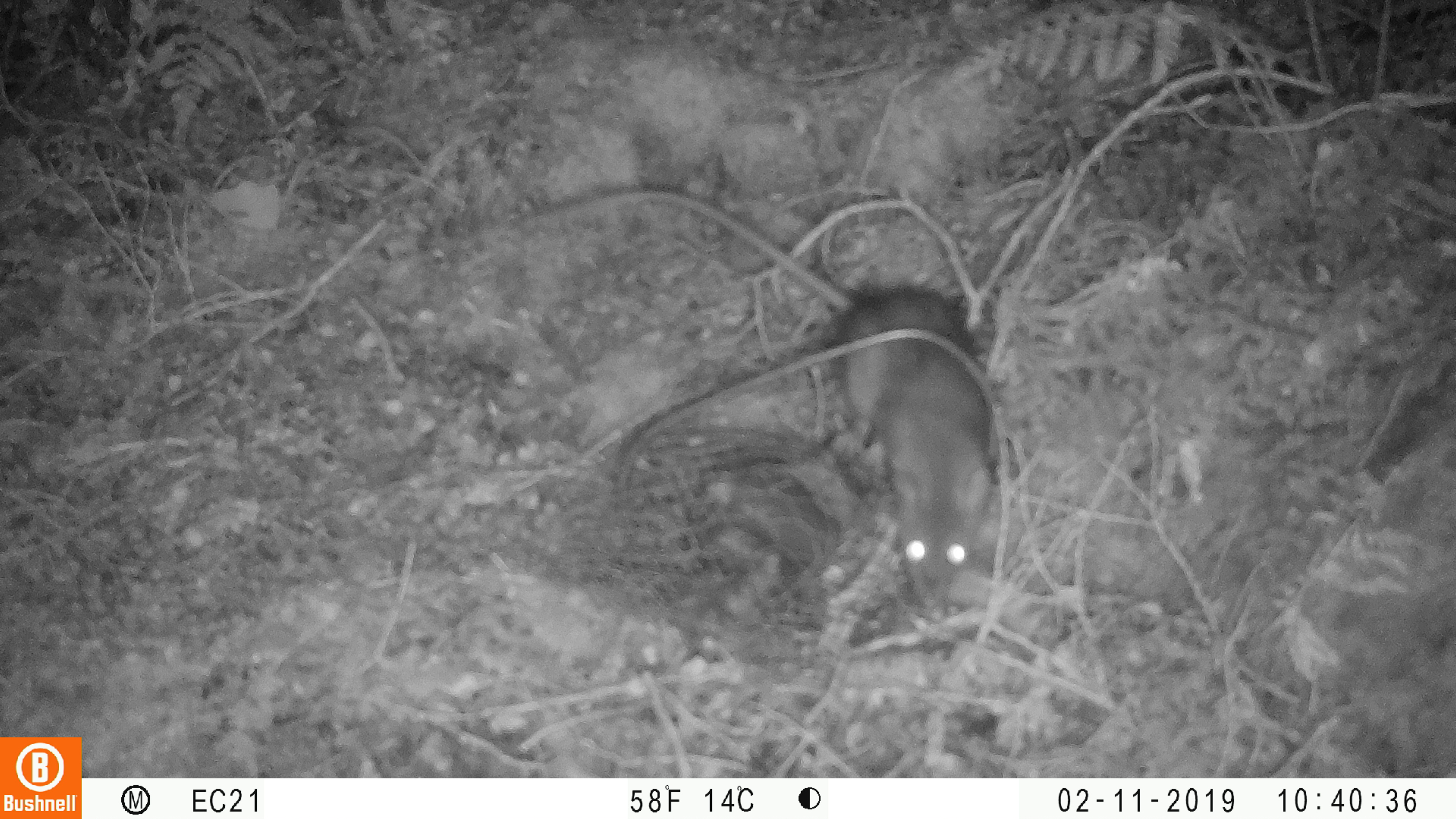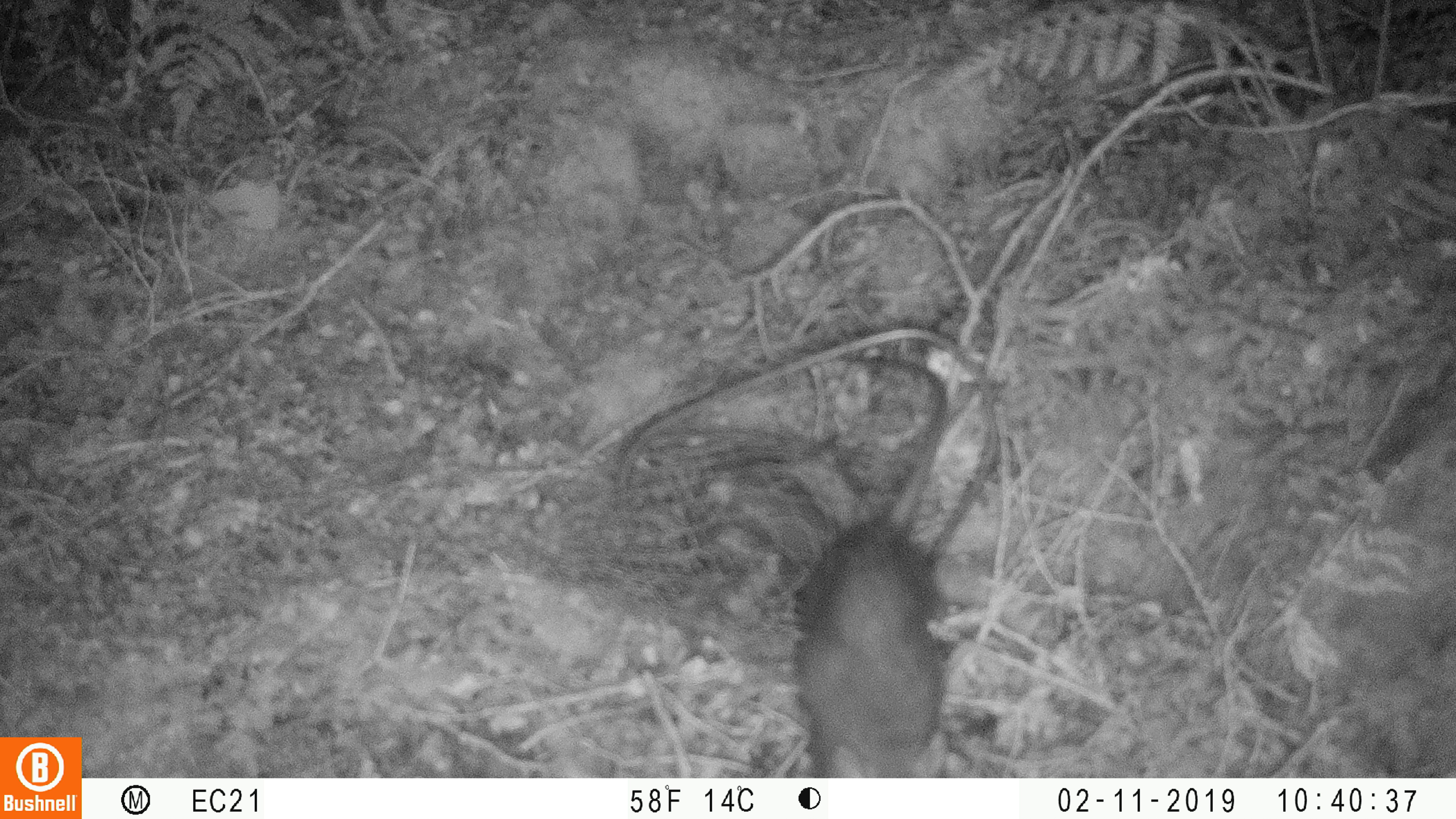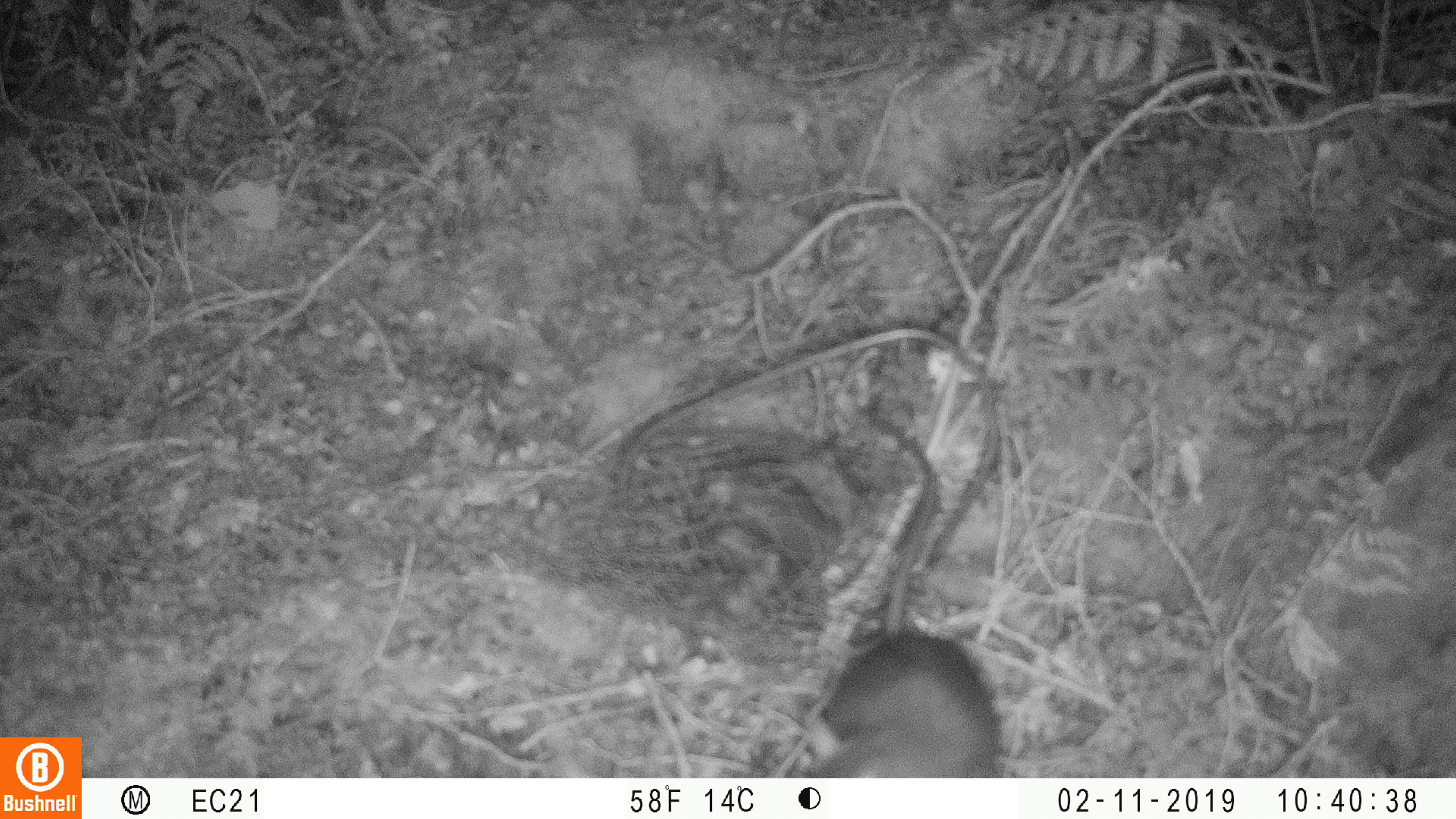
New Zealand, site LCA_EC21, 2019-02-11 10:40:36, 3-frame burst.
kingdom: Animalia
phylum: Chordata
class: Mammalia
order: Rodentia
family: Muridae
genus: Rattus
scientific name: Rattus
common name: rat